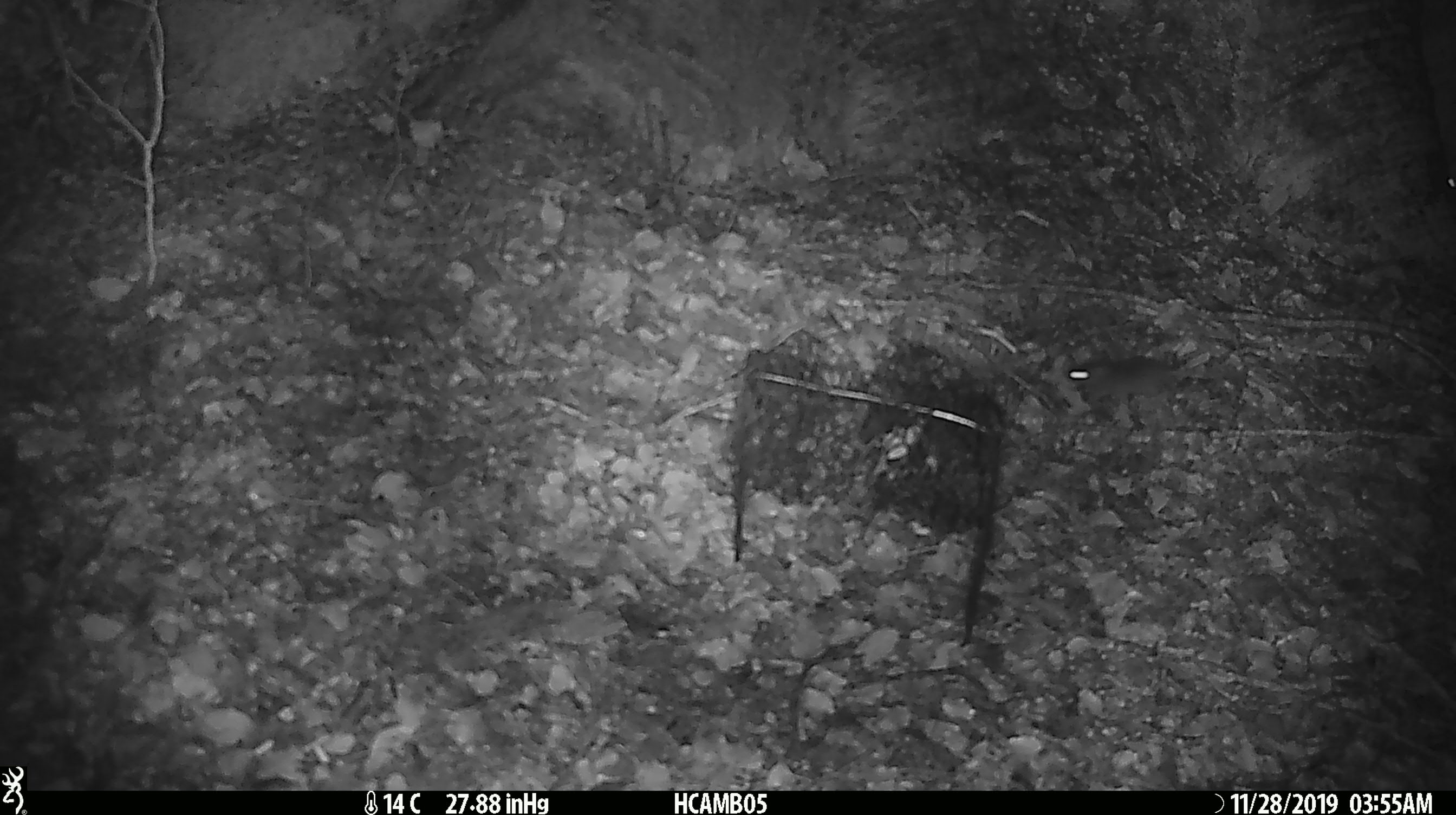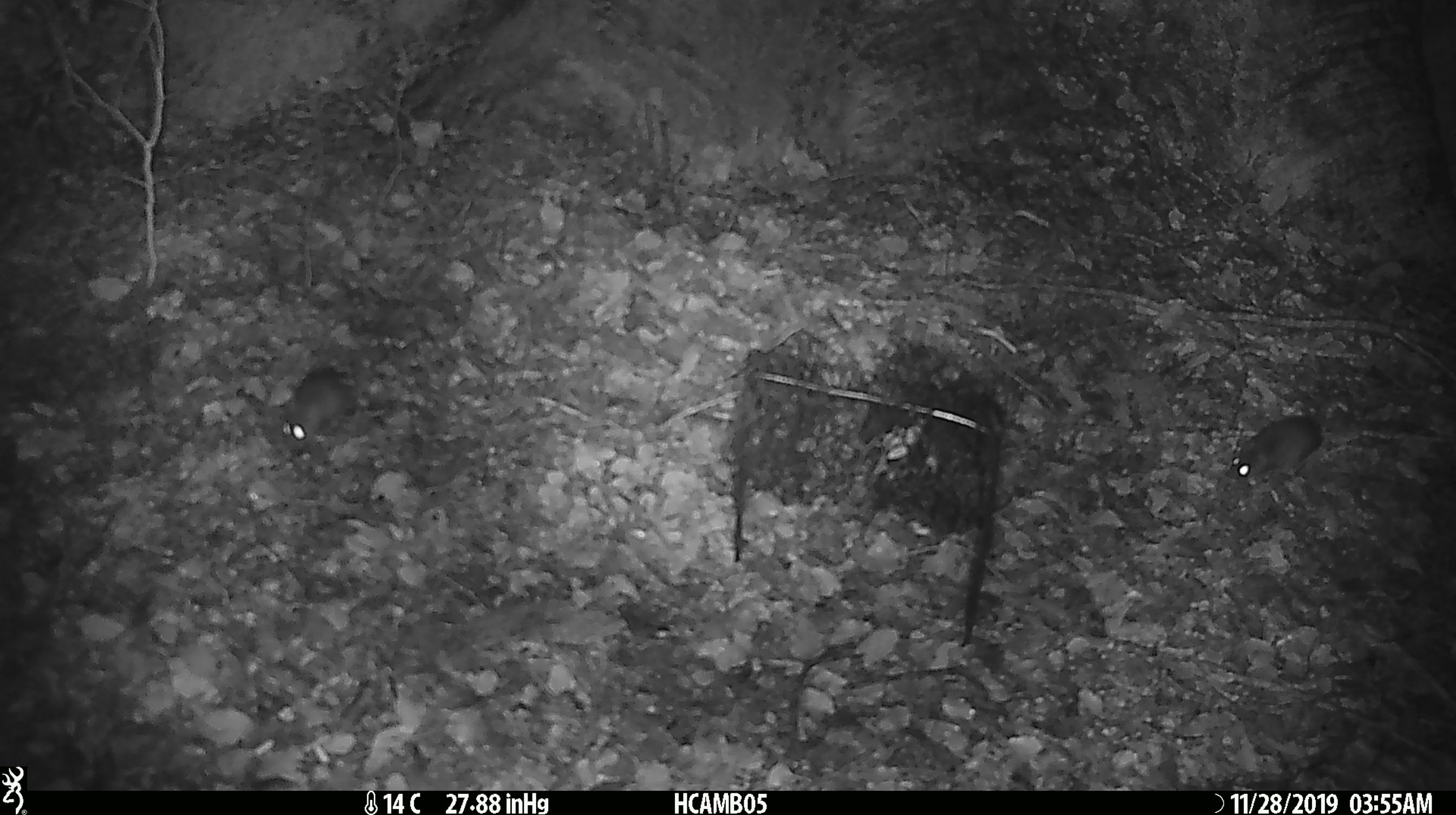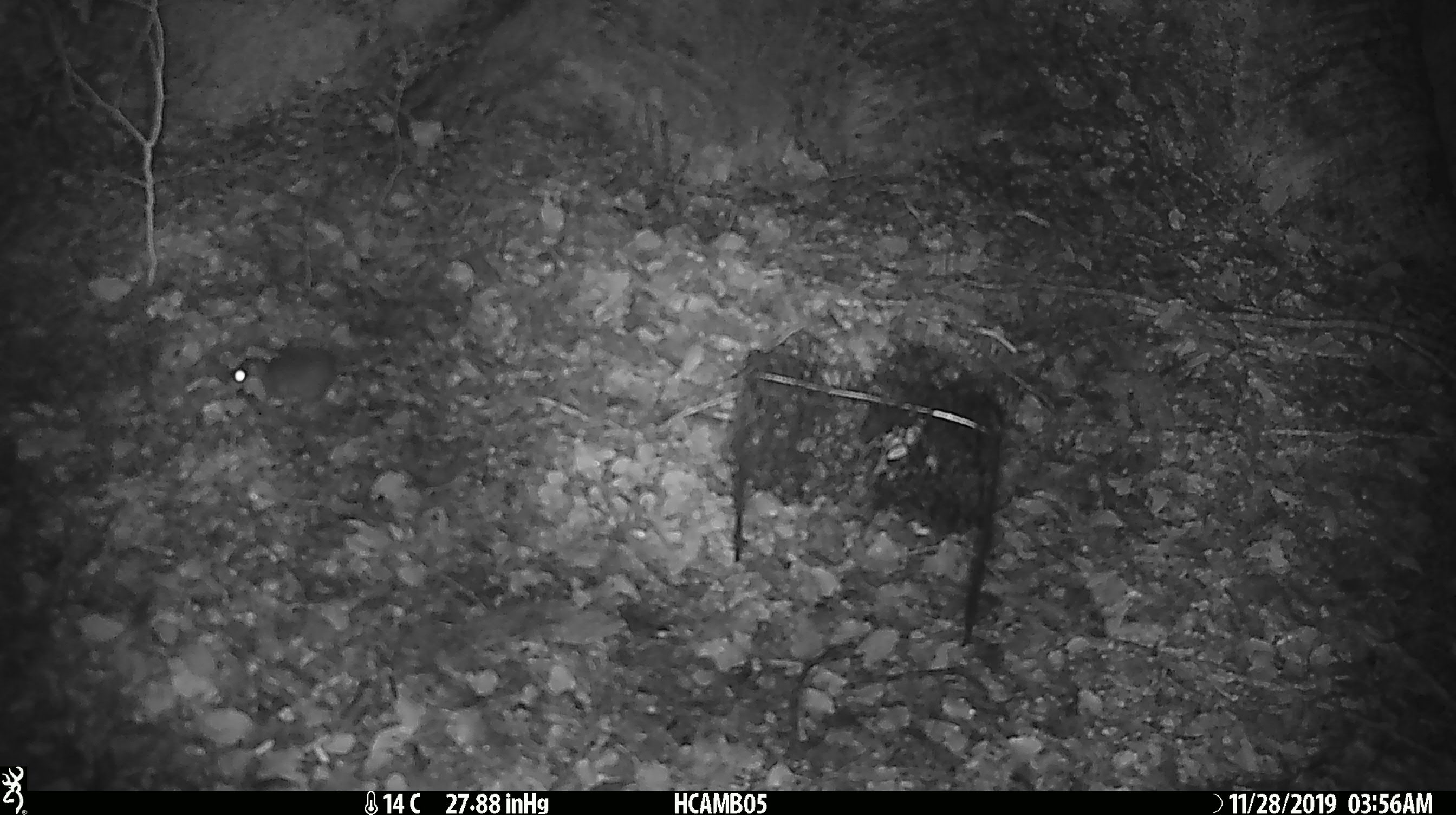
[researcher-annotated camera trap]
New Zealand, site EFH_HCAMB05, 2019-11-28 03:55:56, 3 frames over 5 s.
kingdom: Animalia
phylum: Chordata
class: Mammalia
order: Rodentia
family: Muridae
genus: Mus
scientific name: Mus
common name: mouse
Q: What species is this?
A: Mouse (Mus).